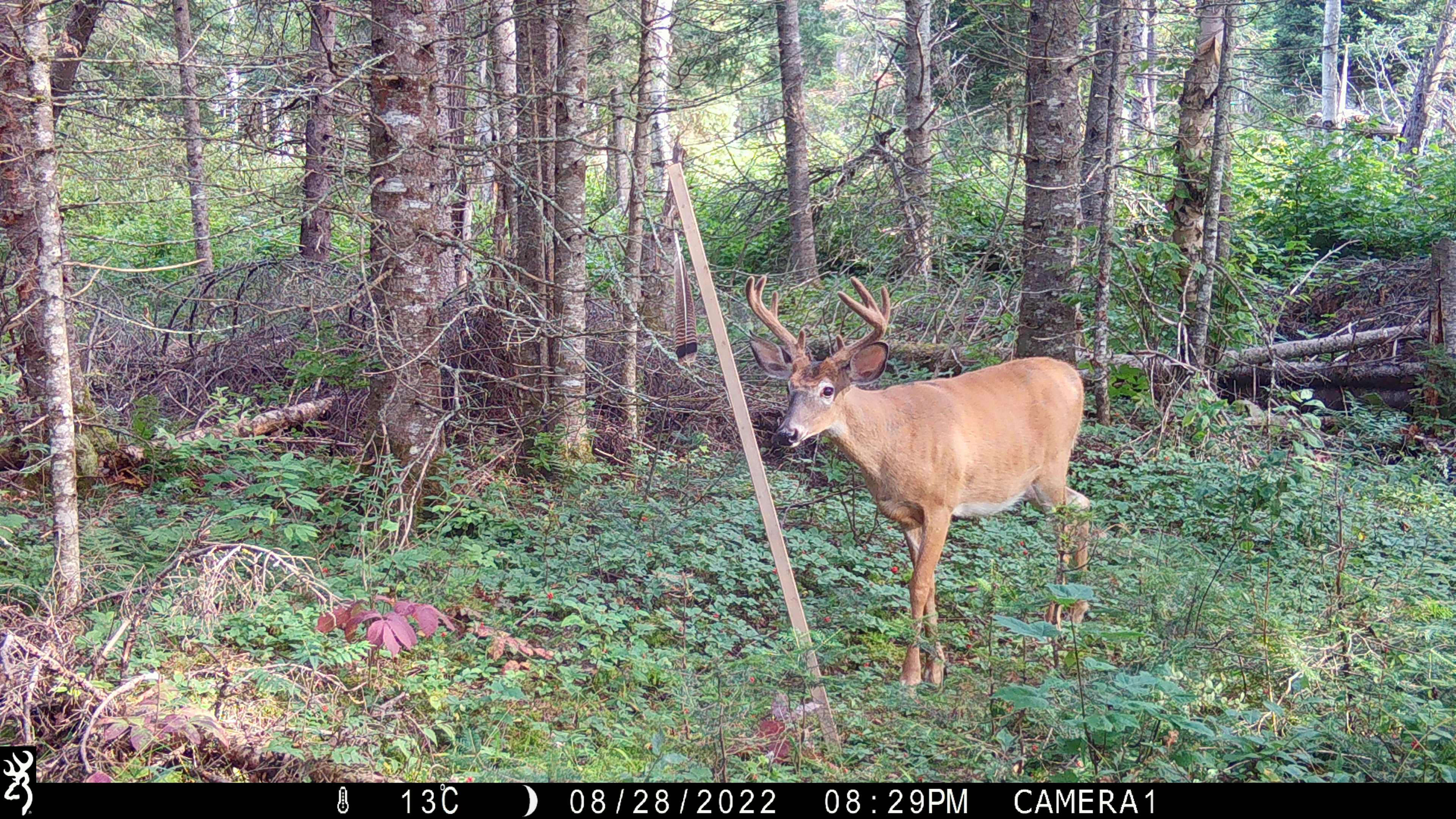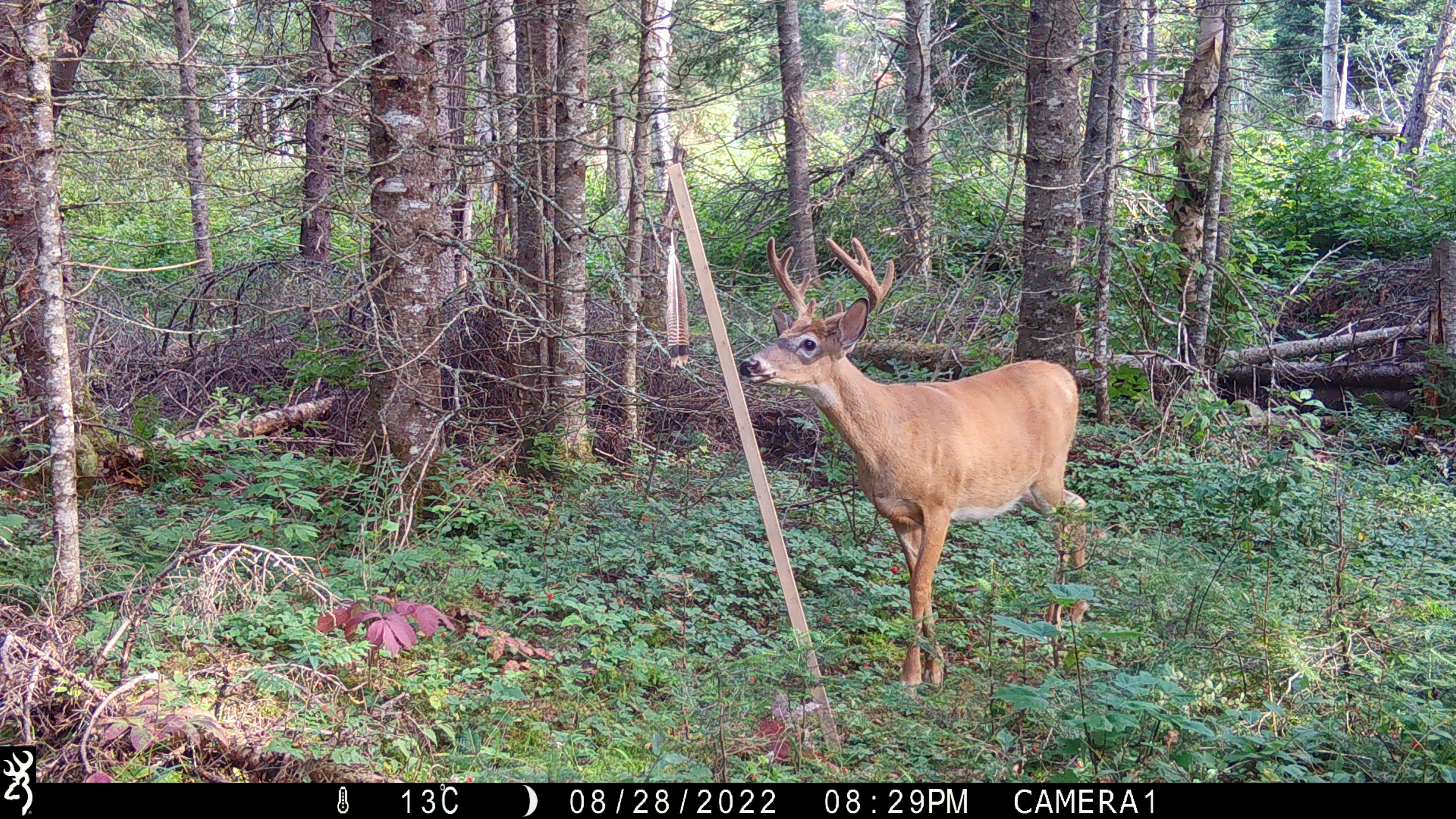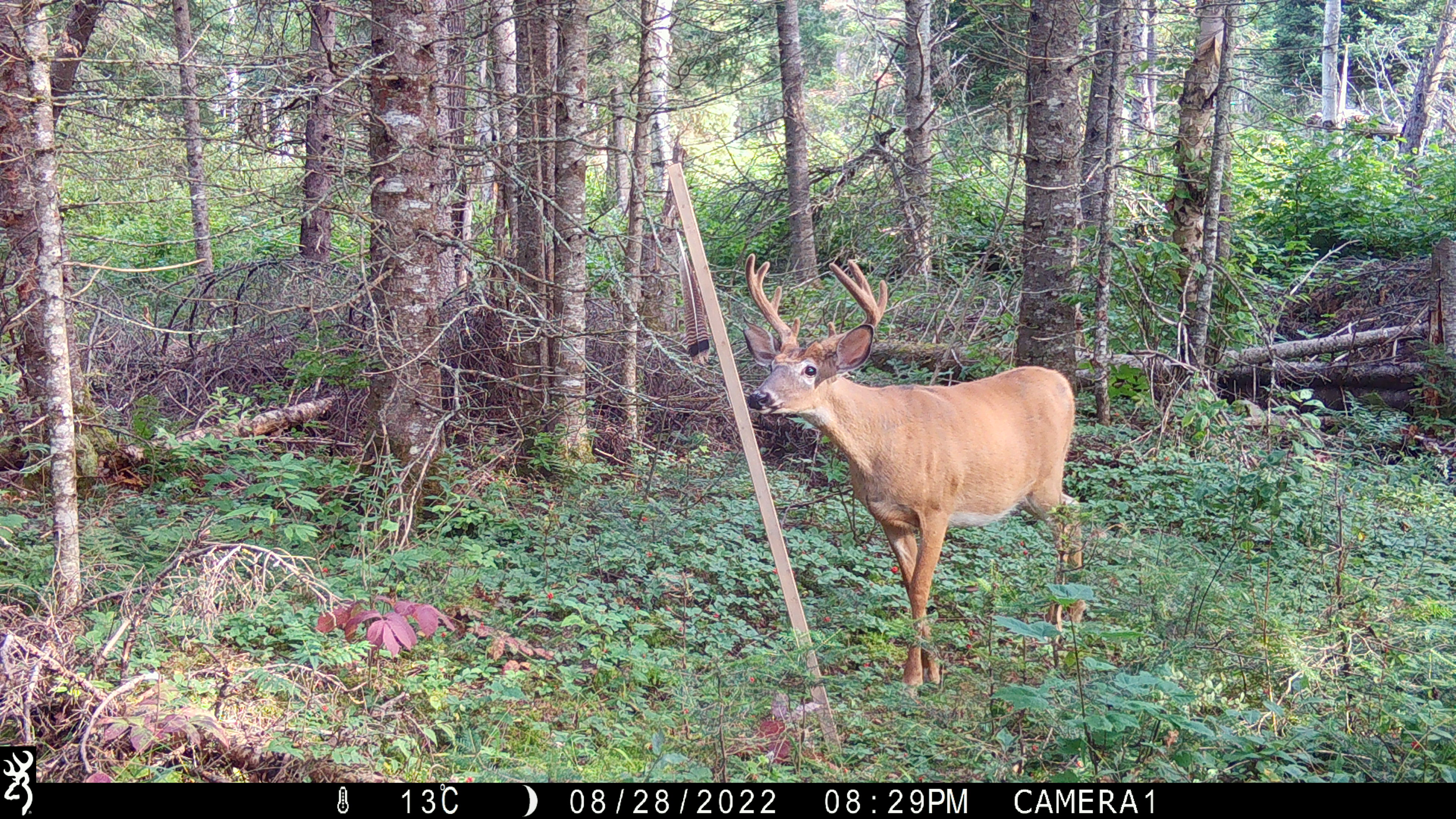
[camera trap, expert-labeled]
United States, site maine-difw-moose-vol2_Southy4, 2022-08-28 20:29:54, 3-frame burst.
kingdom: Animalia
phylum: Chordata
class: Mammalia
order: Artiodactyla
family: Cervidae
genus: Odocoileus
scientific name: Odocoileus virginianus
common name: white-tailed deer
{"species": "white-tailed deer (Odocoileus virginianus)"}